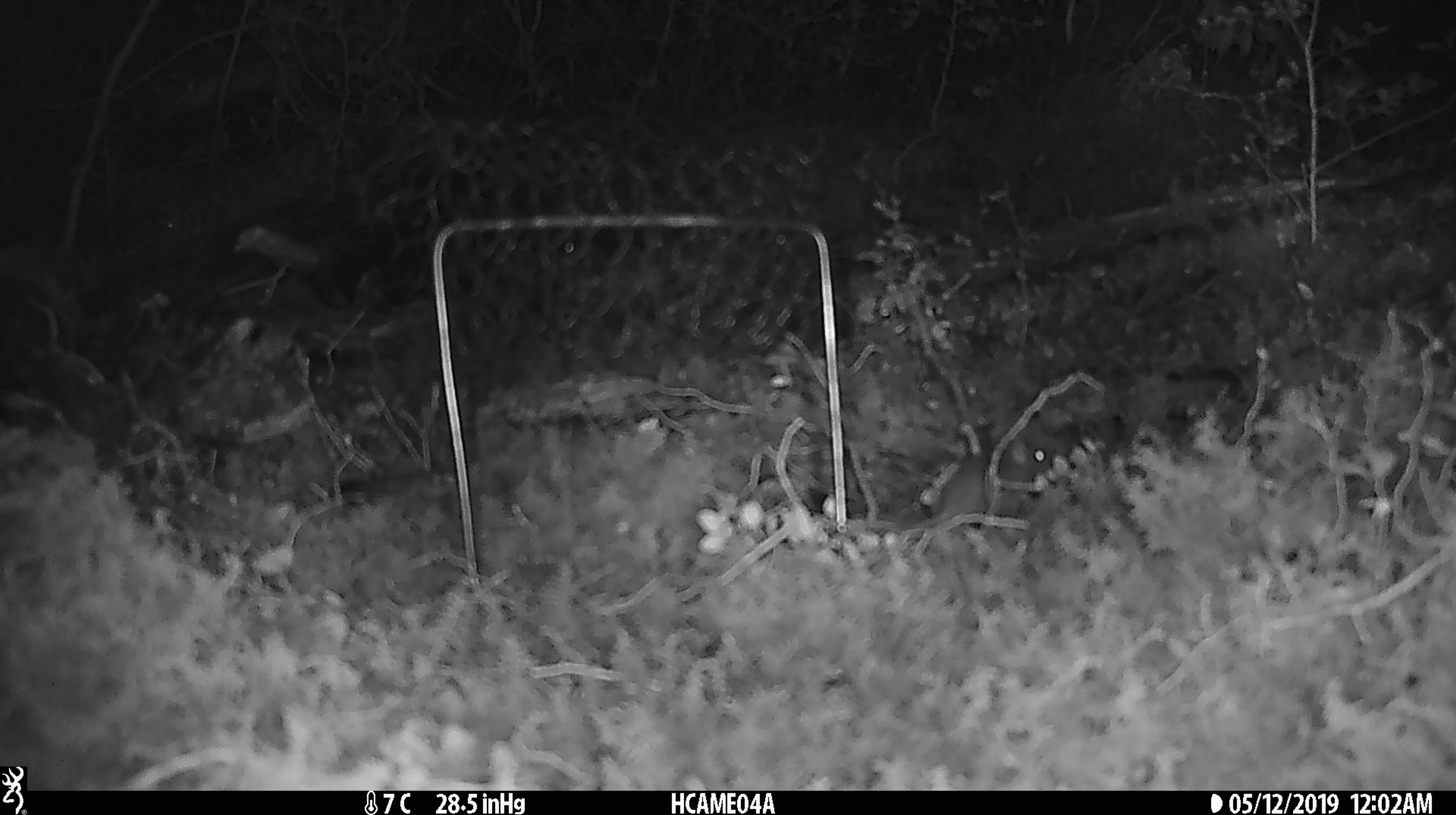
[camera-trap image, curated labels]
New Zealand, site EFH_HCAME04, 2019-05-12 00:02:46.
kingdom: Animalia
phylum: Chordata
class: Mammalia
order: Rodentia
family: Muridae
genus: Mus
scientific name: Mus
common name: mouse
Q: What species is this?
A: Mouse (Mus).